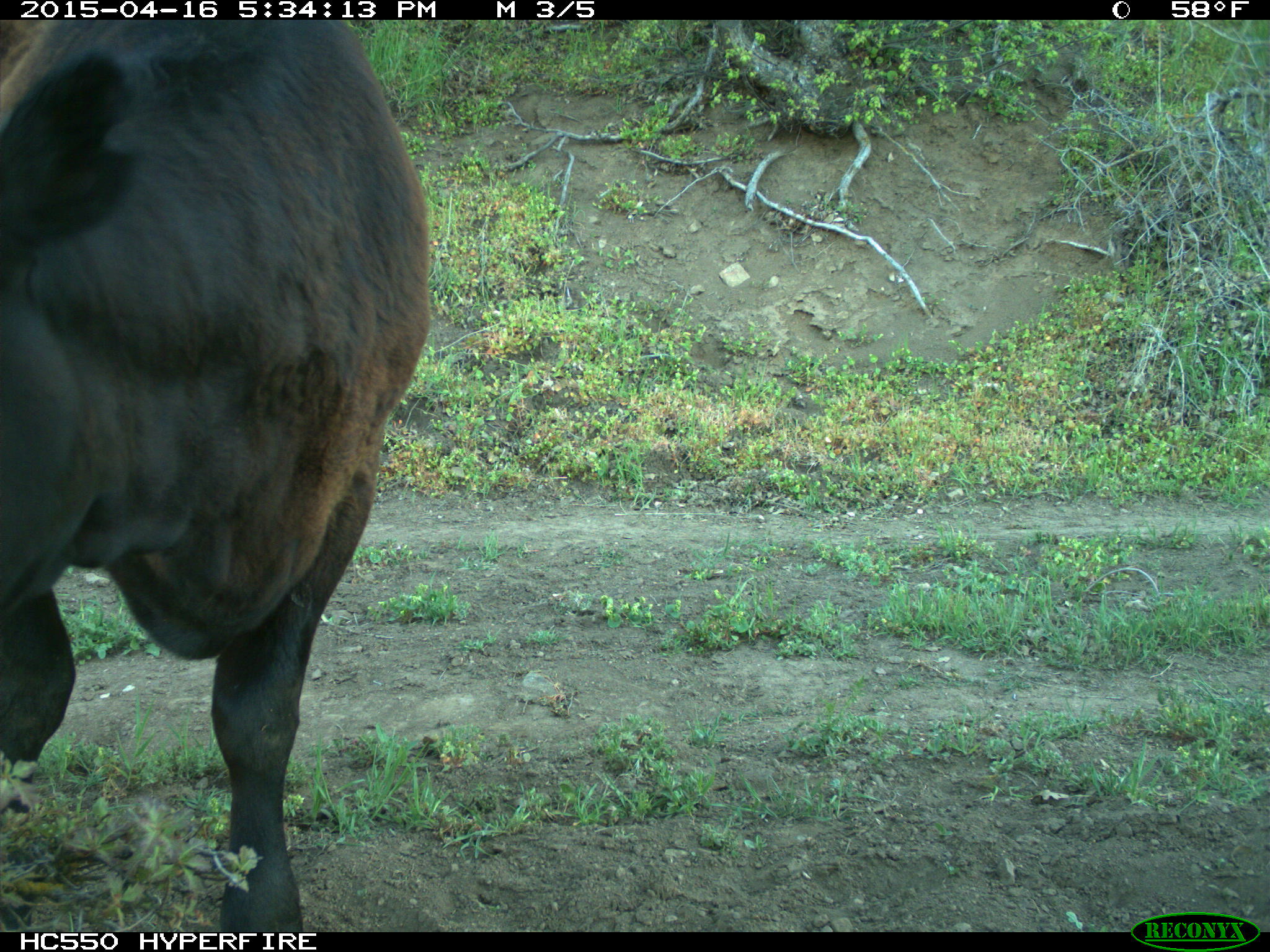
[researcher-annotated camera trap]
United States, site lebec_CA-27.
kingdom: Animalia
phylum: Chordata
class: Mammalia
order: Artiodactyla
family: Bovidae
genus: Bos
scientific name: Bos taurus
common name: domestic cow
Bos taurus (domestic cow).